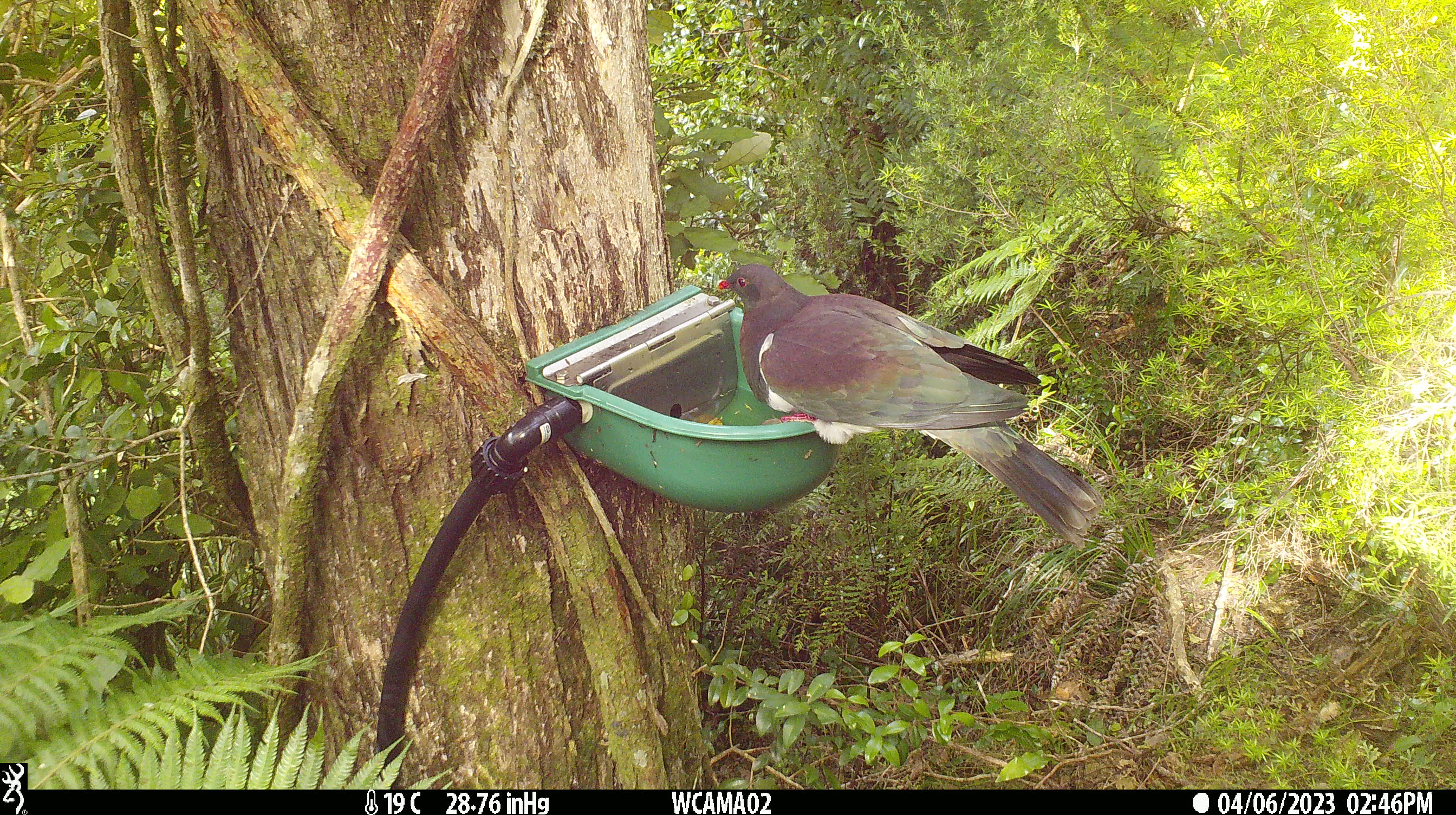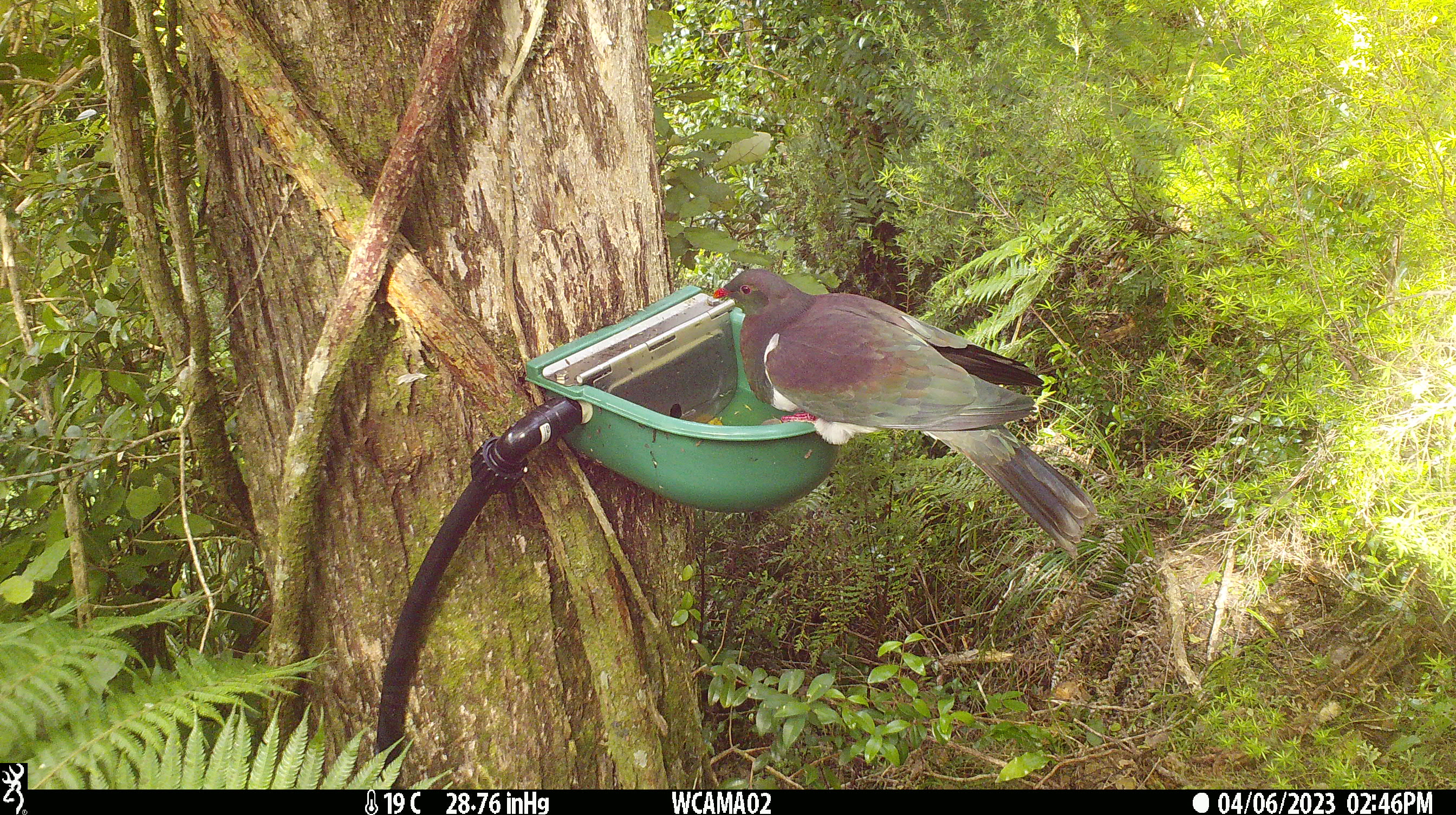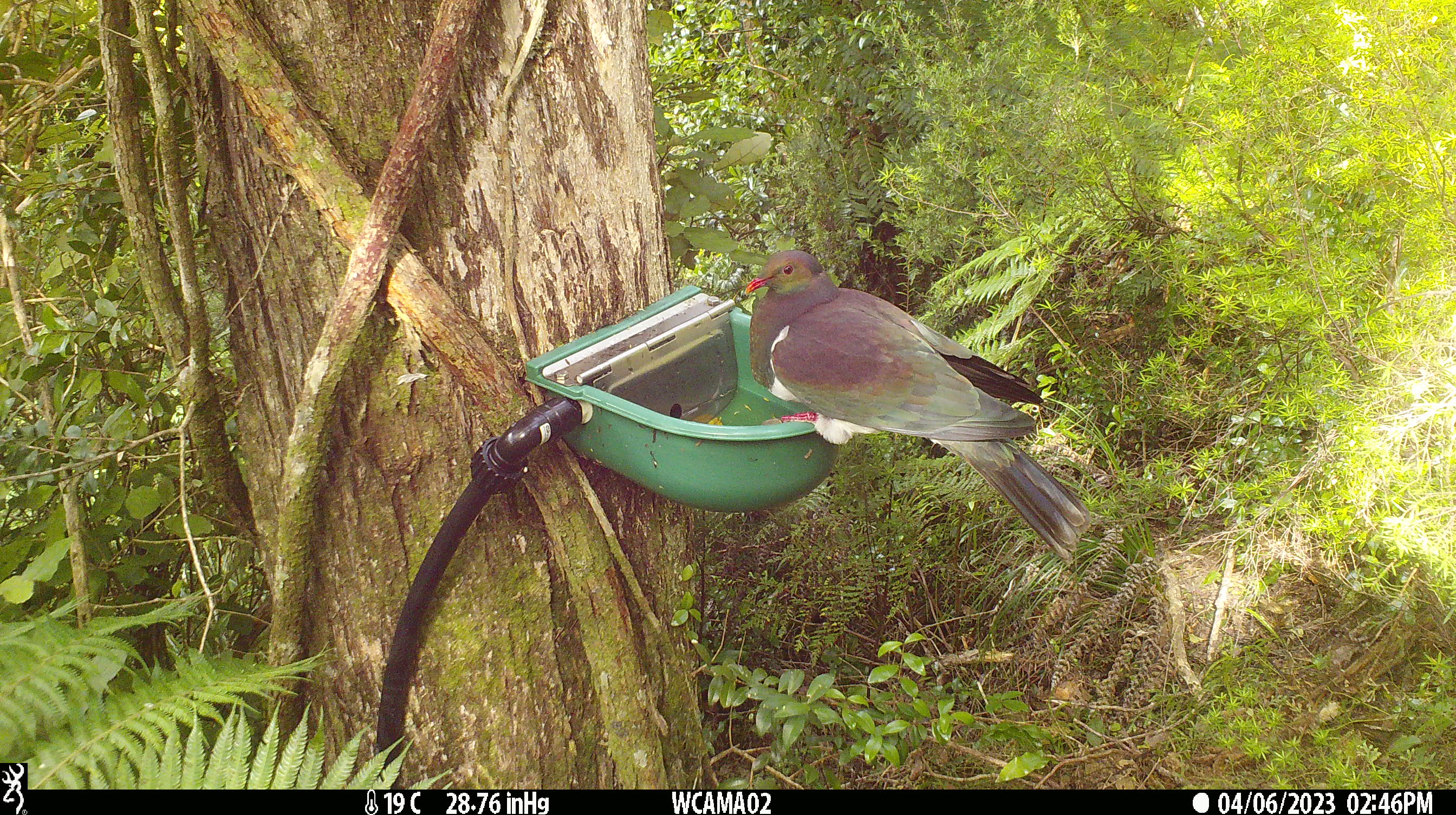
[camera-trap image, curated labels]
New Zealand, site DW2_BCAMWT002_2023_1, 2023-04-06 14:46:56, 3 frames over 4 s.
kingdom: Animalia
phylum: Chordata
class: Aves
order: Columbiformes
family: Columbidae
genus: Hemiphaga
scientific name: Hemiphaga novaeseelandiae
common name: new zealand pigeon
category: kereru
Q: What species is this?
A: Kereru (new zealand pigeon) (Hemiphaga novaeseelandiae).